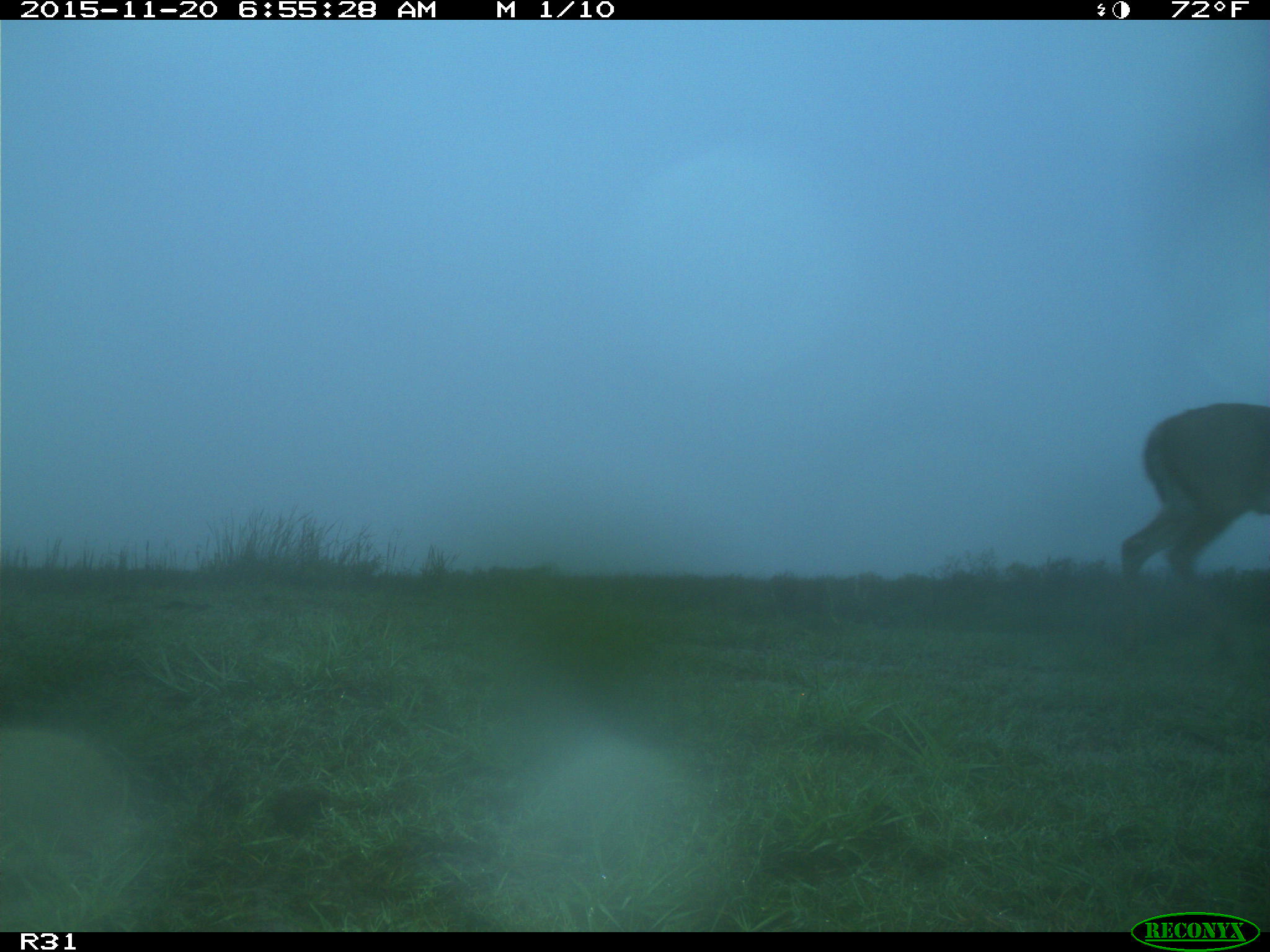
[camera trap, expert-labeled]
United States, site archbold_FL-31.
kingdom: Animalia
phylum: Chordata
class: Mammalia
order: Artiodactyla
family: Cervidae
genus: Odocoileus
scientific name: Odocoileus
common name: deer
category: unidentified deer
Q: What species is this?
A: Unidentified deer (deer) (Odocoileus).